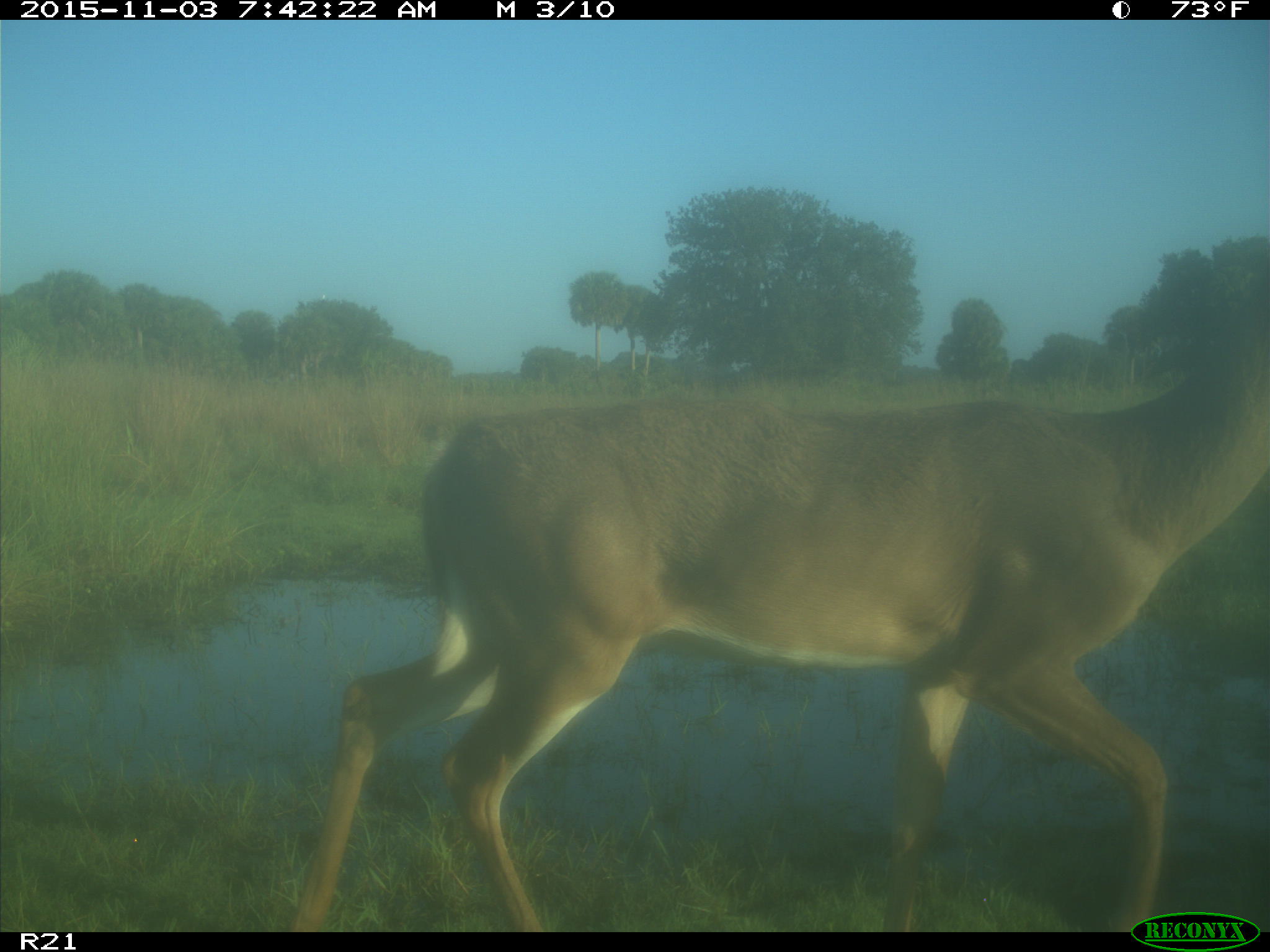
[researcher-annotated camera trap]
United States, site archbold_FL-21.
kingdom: Animalia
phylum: Chordata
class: Mammalia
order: Artiodactyla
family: Cervidae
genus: Odocoileus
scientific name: Odocoileus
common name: deer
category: unidentified deer